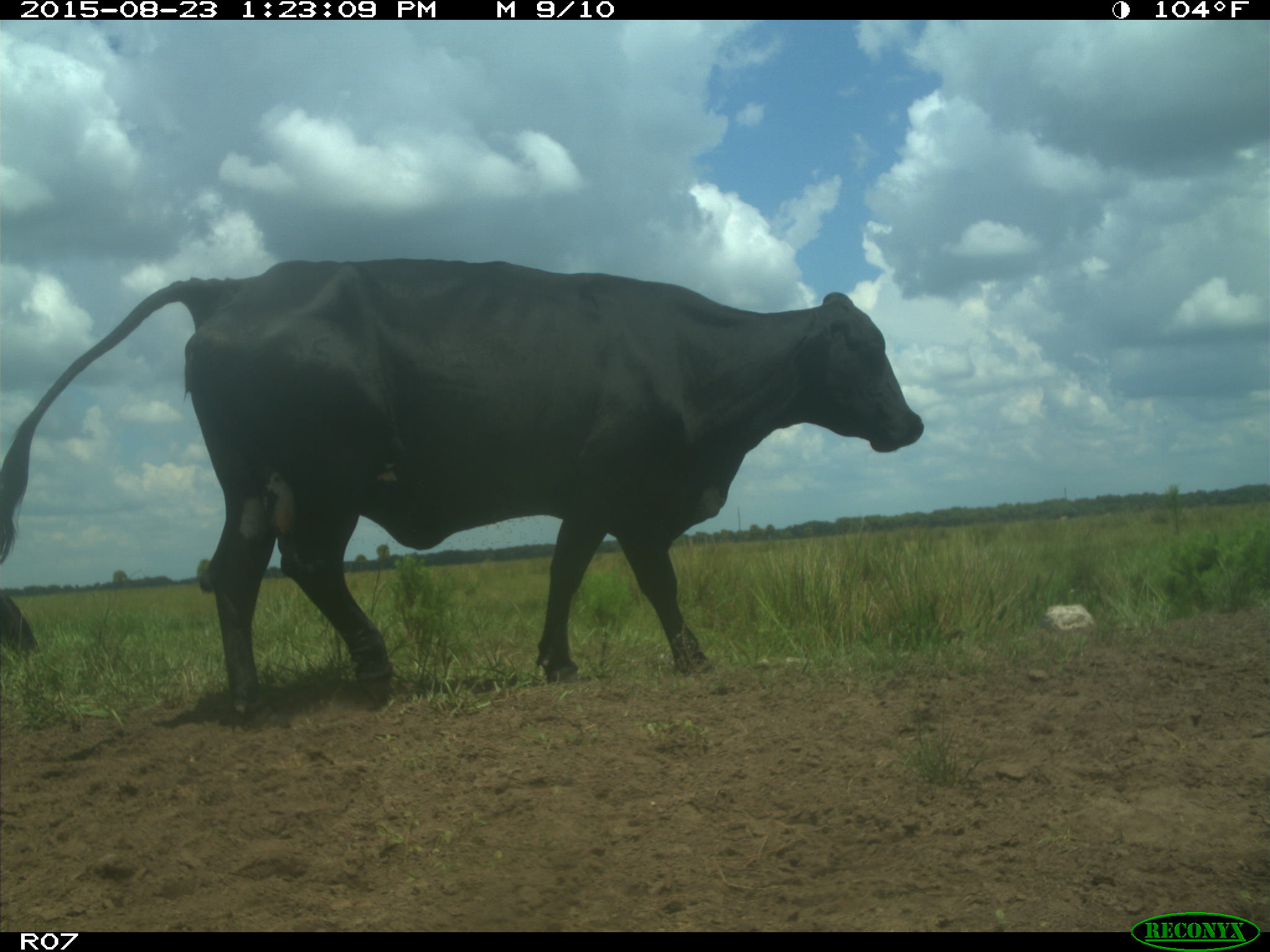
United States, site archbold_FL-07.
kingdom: Animalia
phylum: Chordata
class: Mammalia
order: Artiodactyla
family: Bovidae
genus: Bos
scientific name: Bos taurus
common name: domestic cow